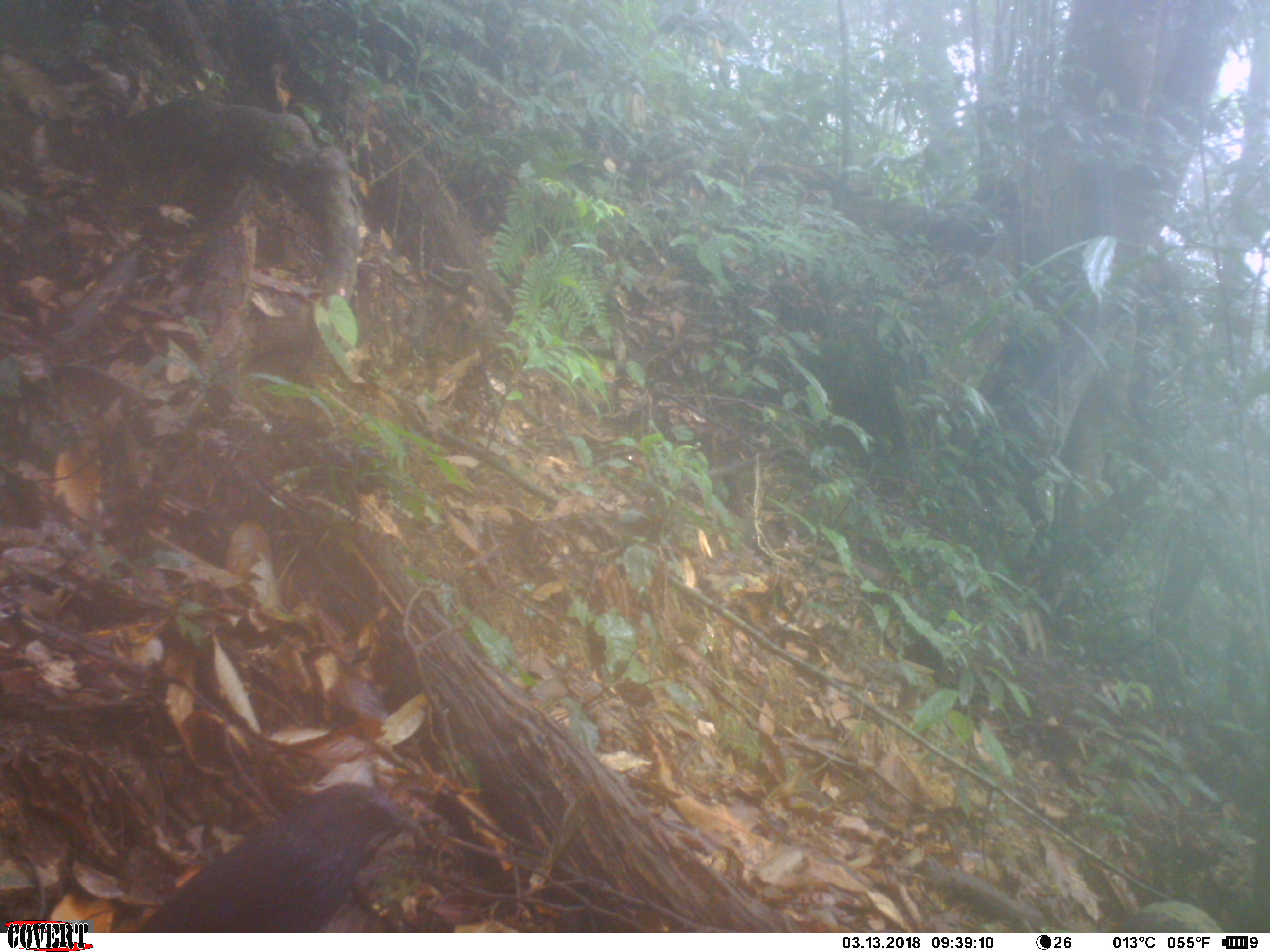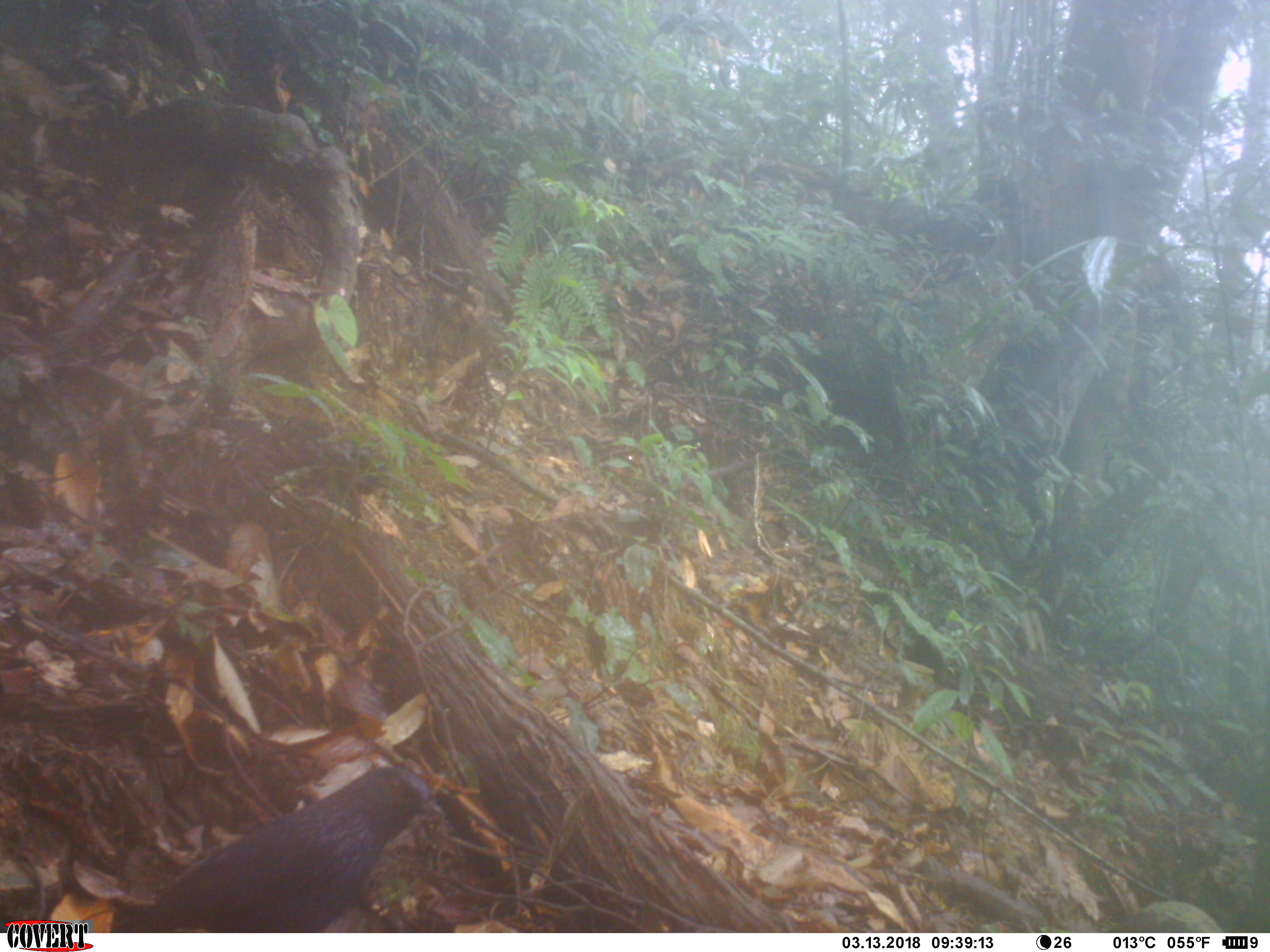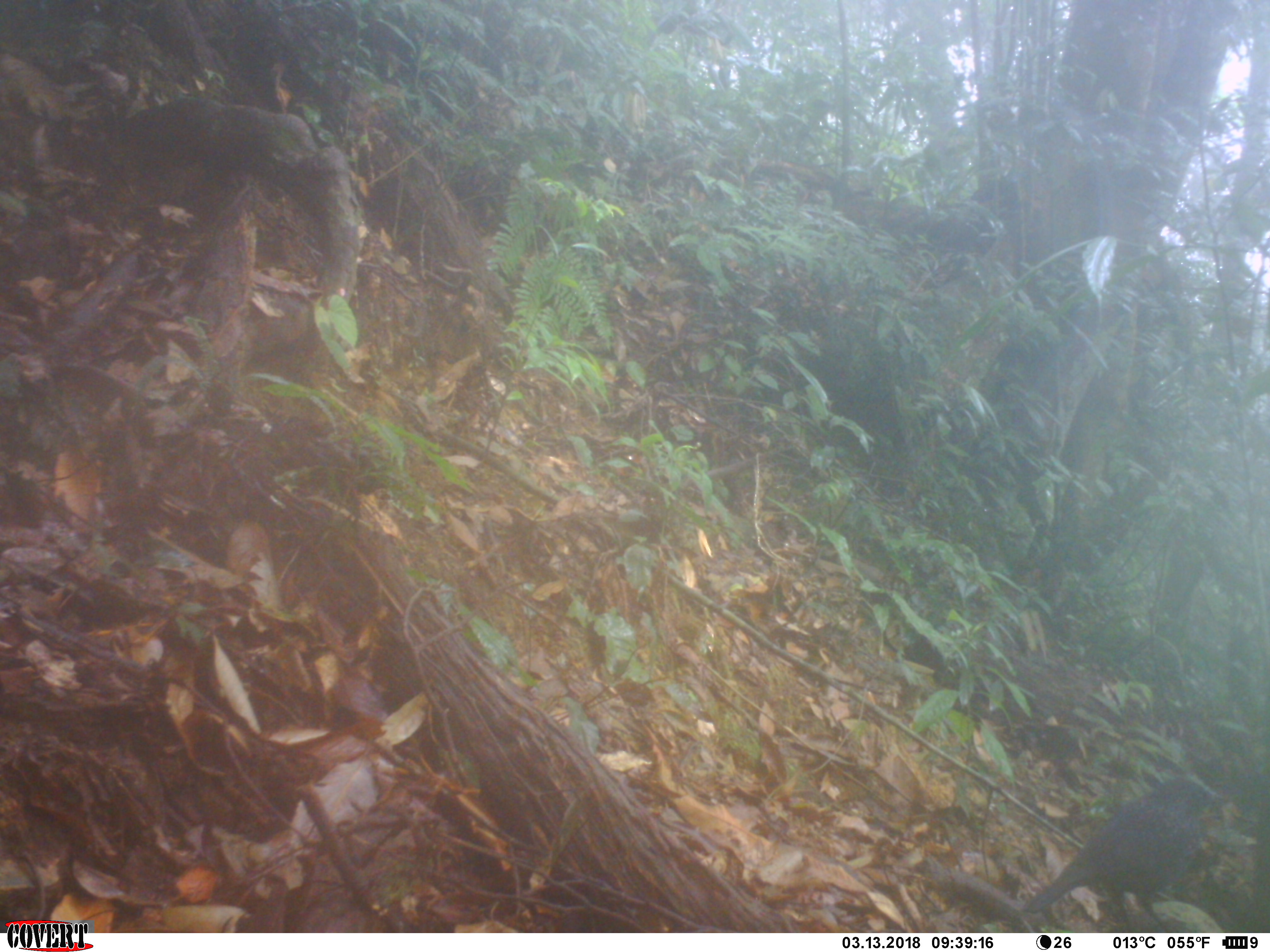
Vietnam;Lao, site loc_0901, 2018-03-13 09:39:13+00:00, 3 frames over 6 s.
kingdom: Animalia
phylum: Chordata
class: Aves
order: Passeriformes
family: Muscicapidae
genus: Myophonus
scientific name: Myophonus caeruleus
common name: blue whistling thrush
Blue whistling thrush (Myophonus caeruleus). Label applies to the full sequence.